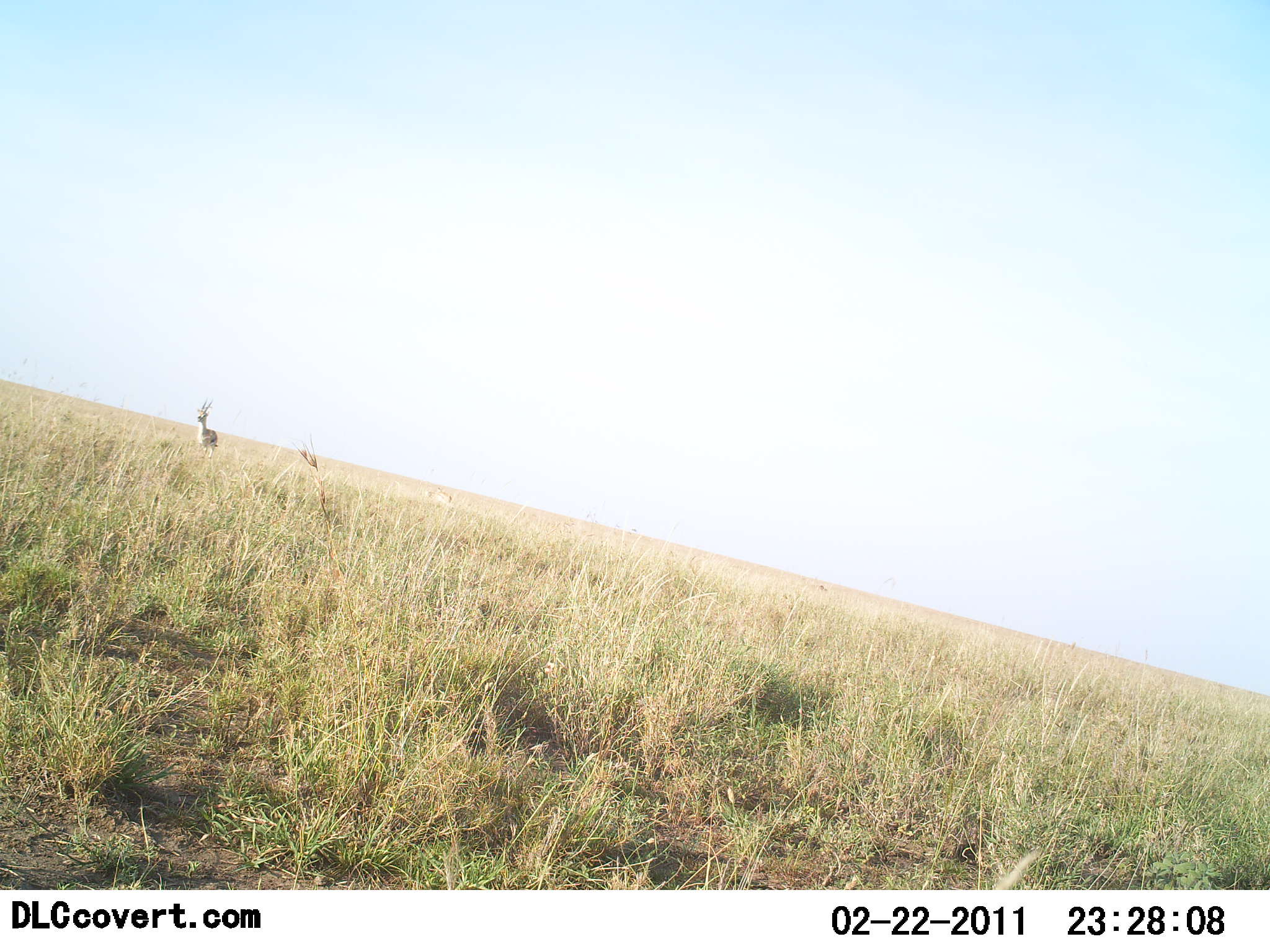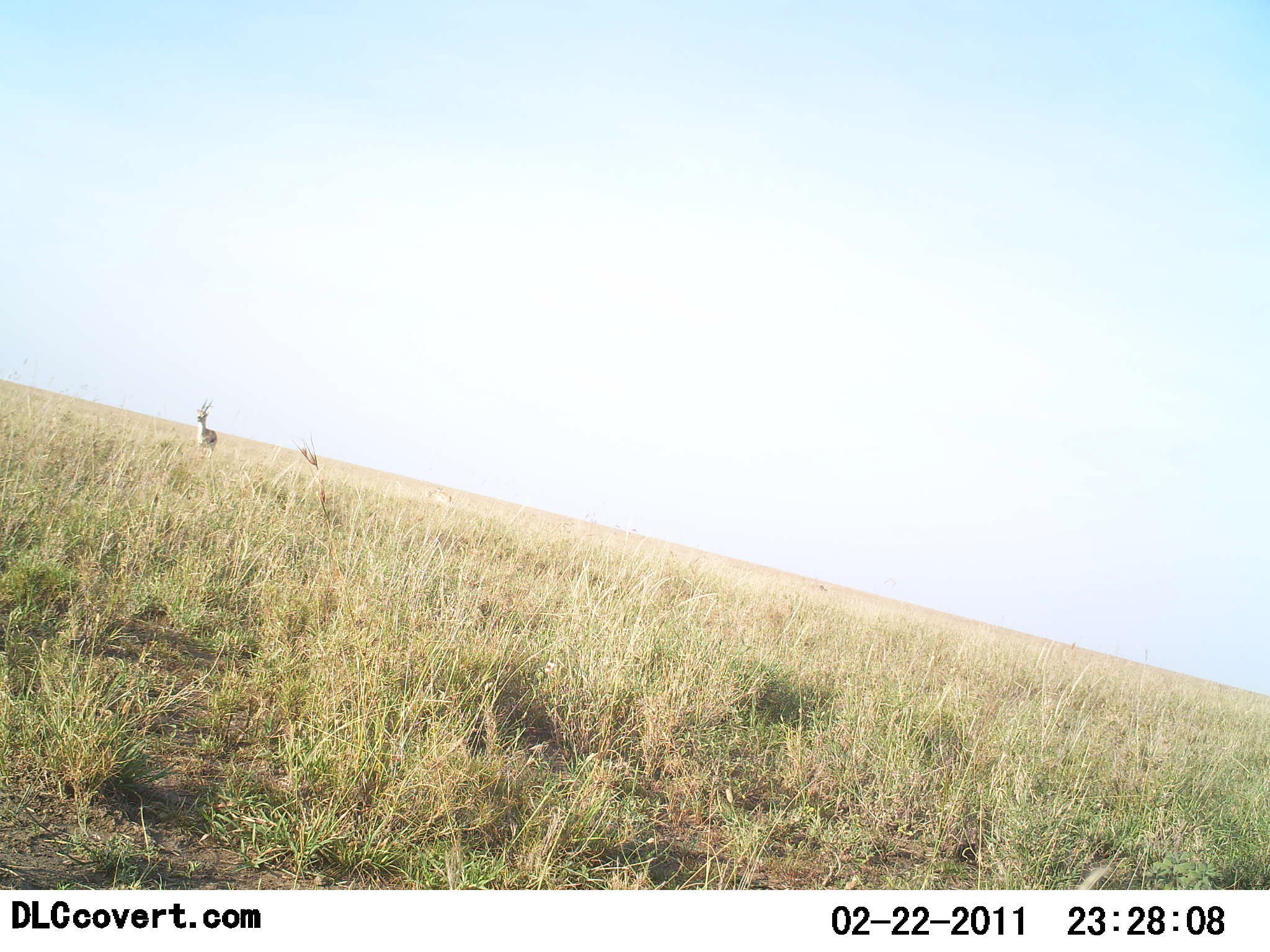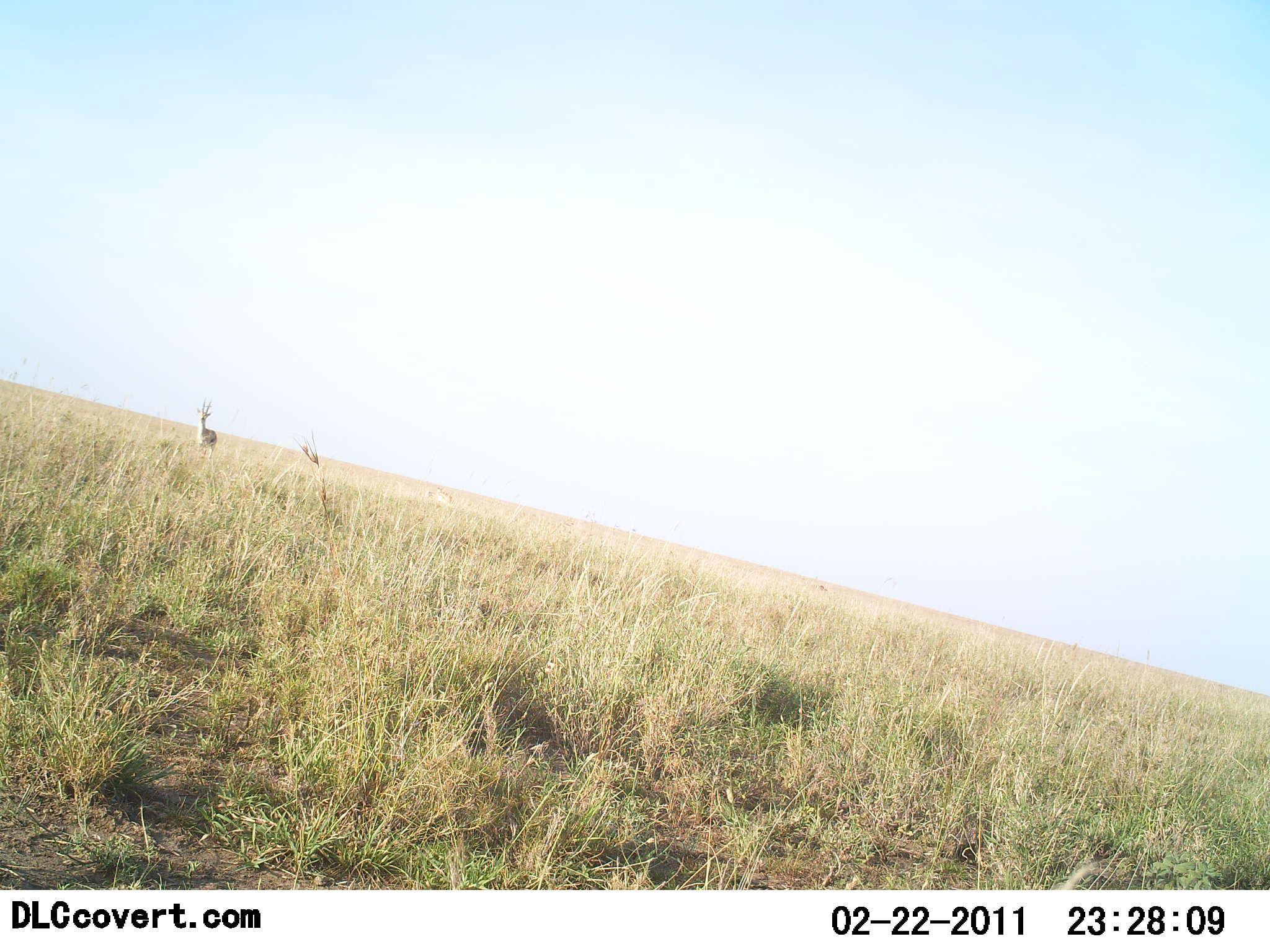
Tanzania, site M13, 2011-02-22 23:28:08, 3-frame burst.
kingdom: Animalia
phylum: Chordata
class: Mammalia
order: Artiodactyla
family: Bovidae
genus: Nanger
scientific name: Nanger granti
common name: grant's gazelle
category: gazellegrants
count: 2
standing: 91%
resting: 0%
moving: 9%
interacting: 0%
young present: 0%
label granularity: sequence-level